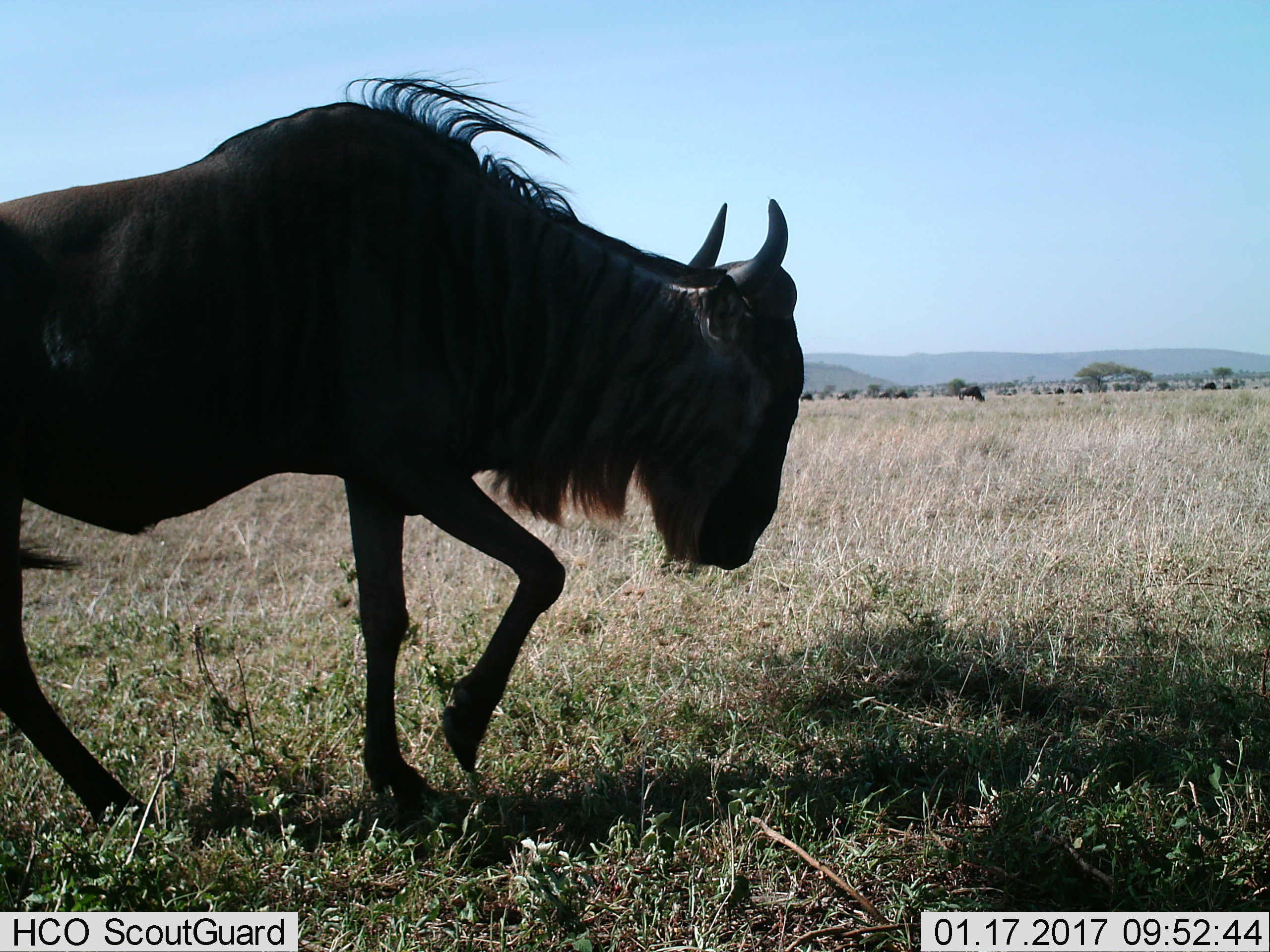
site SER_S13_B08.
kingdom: Animalia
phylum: Chordata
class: Mammalia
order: Artiodactyla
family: Bovidae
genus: Connochaetes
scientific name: Connochaetes taurinus taurinus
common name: blue wildebeest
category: wildebeestblue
Wildebeestblue (blue wildebeest) (Connochaetes taurinus taurinus), count 2. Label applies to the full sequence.